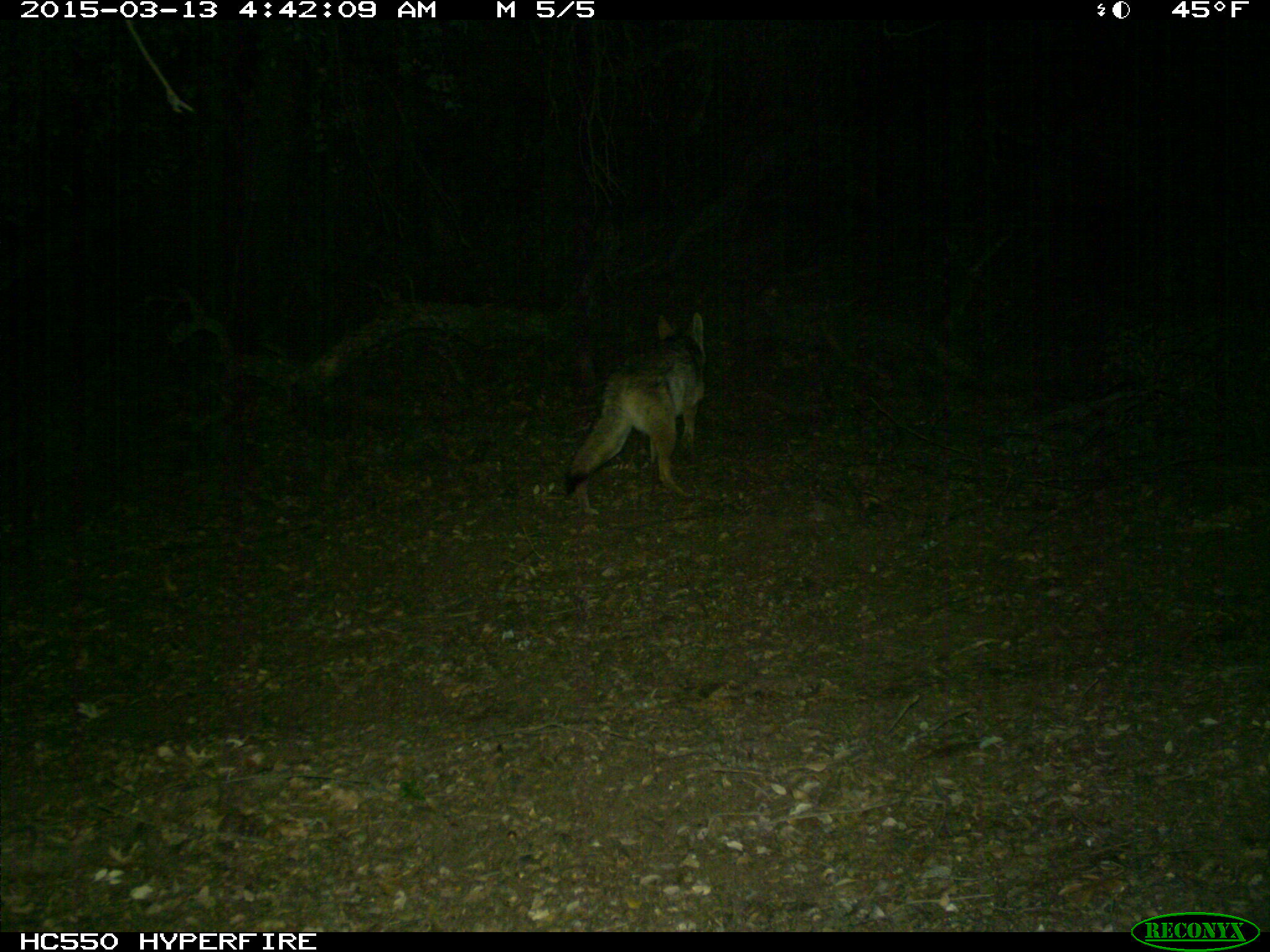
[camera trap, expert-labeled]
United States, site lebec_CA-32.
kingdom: Animalia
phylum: Chordata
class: Mammalia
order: Carnivora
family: Canidae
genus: Canis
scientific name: Canis latrans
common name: coyote